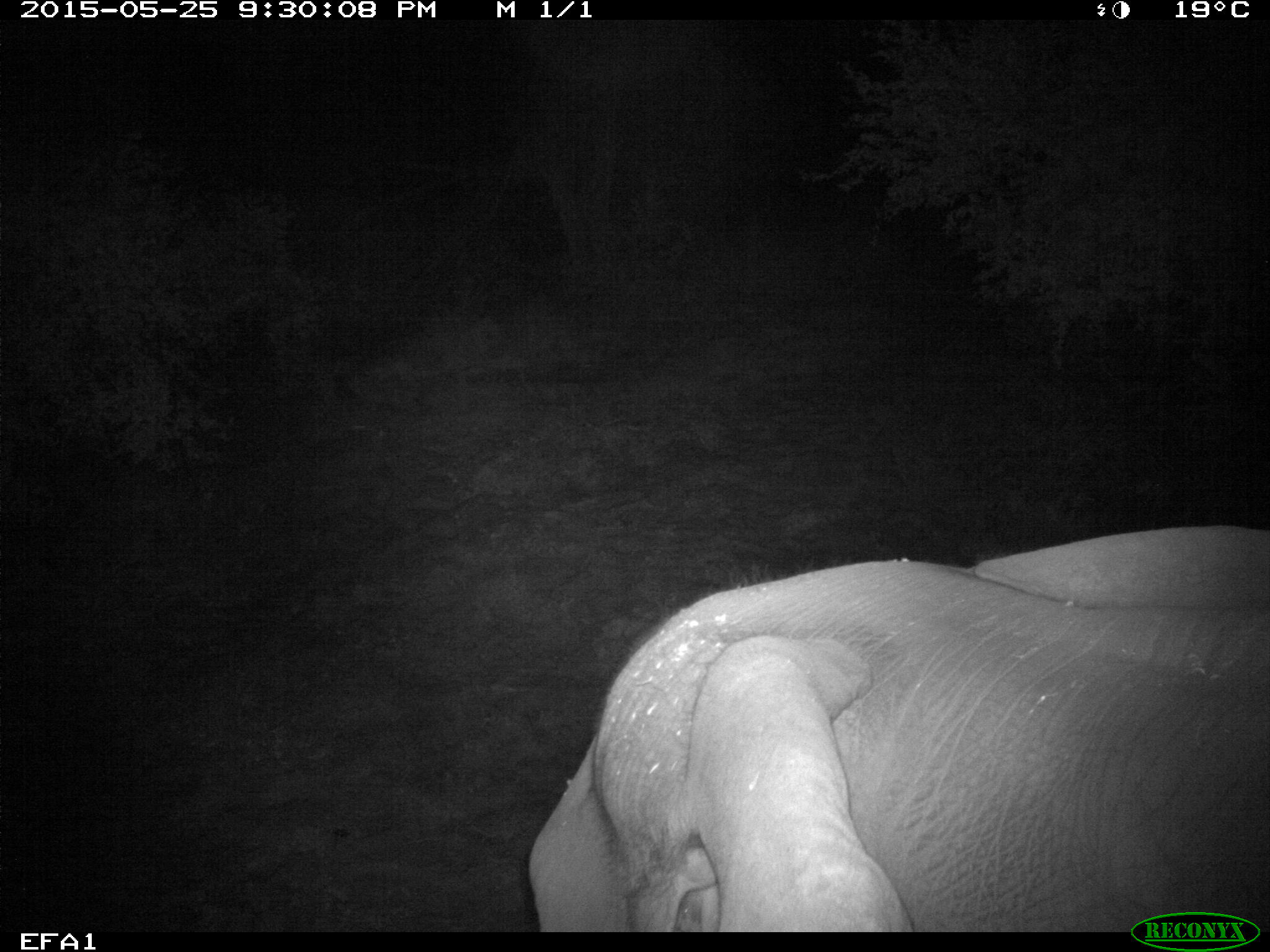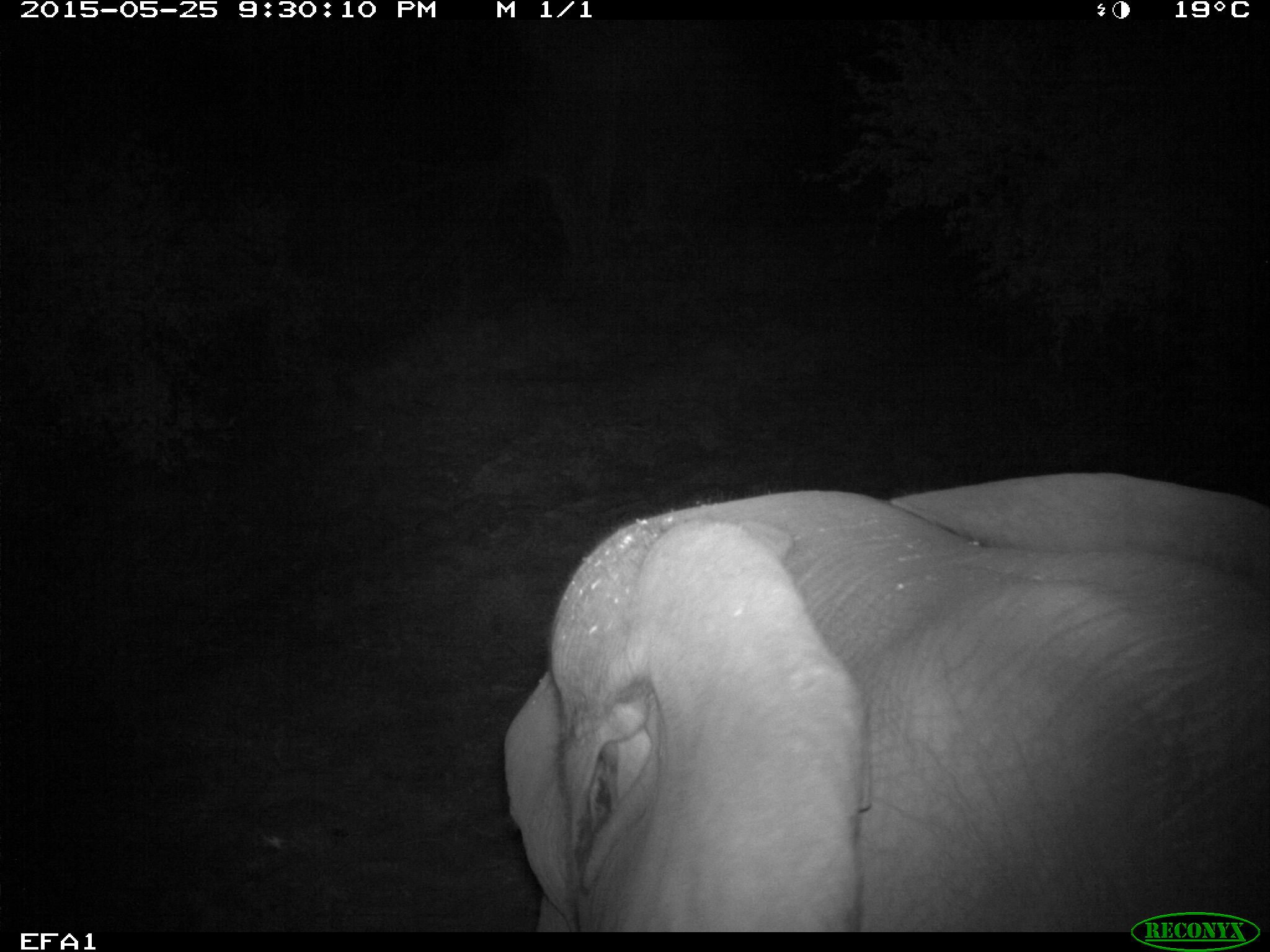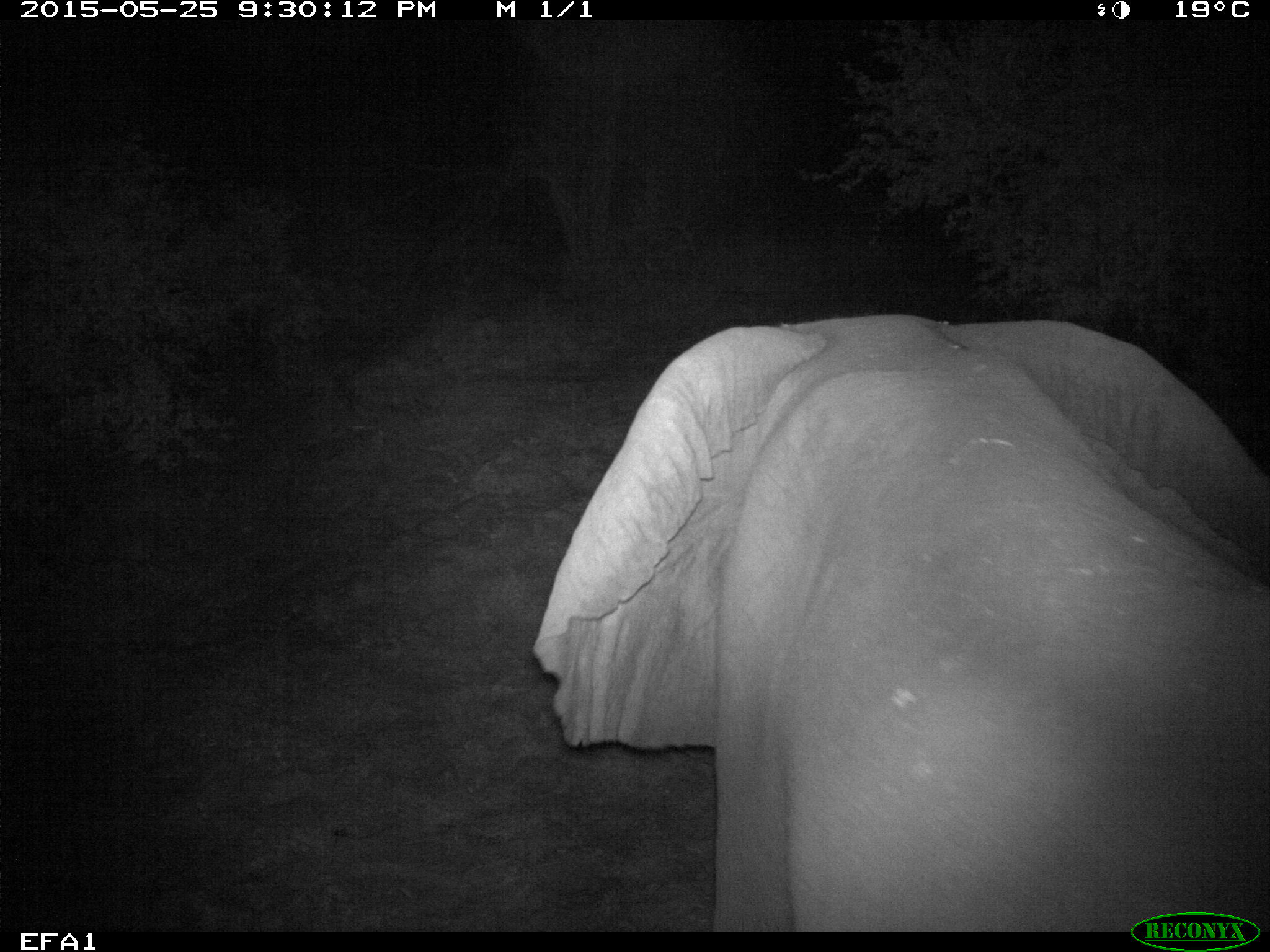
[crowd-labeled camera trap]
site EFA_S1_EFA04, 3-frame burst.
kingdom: Animalia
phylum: Chordata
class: Mammalia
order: Proboscidea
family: Elephantidae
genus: Loxodonta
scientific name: Loxodonta africana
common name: african bush elephant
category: elephant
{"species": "elephant (african bush elephant) (Loxodonta africana)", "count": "1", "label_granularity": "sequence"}